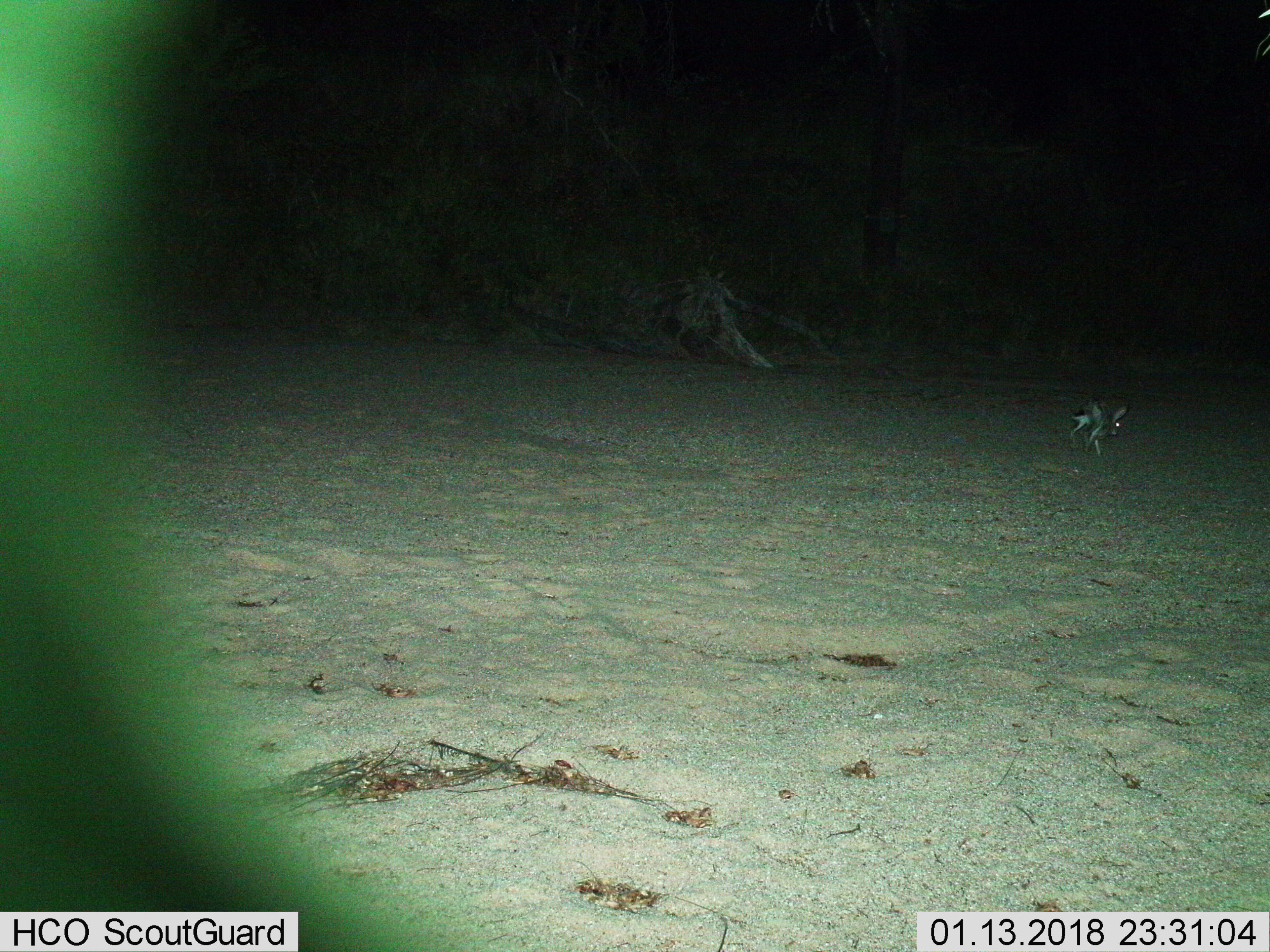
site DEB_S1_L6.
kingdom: Animalia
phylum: Chordata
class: Mammalia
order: Lagomorpha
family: Leporidae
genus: Lepus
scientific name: Lepus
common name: hare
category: hareunknown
Hareunknown (hare) (Lepus), count 1. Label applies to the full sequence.